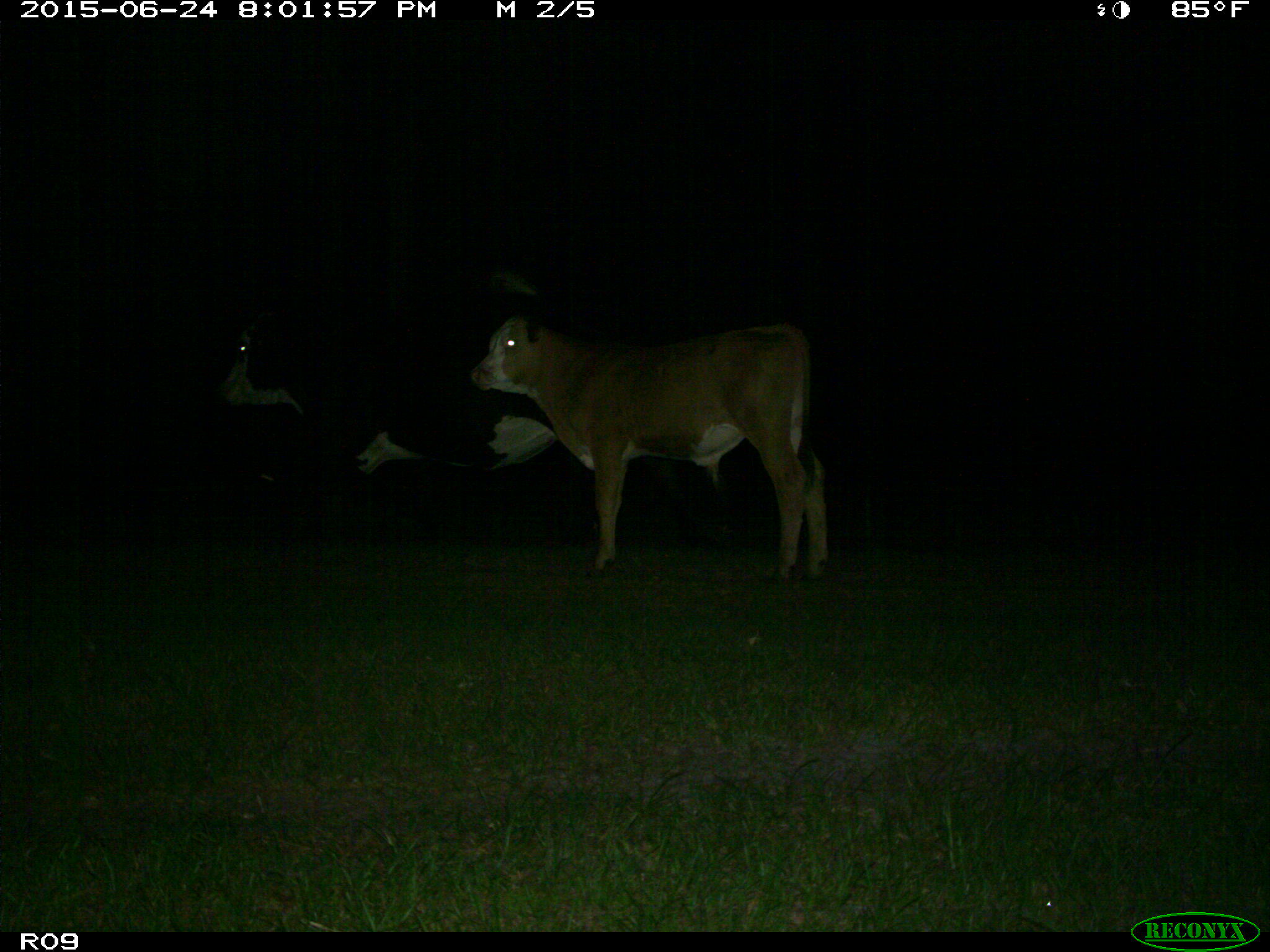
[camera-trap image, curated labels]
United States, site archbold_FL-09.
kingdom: Animalia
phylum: Chordata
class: Mammalia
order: Artiodactyla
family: Bovidae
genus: Bos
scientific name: Bos taurus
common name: domestic cow